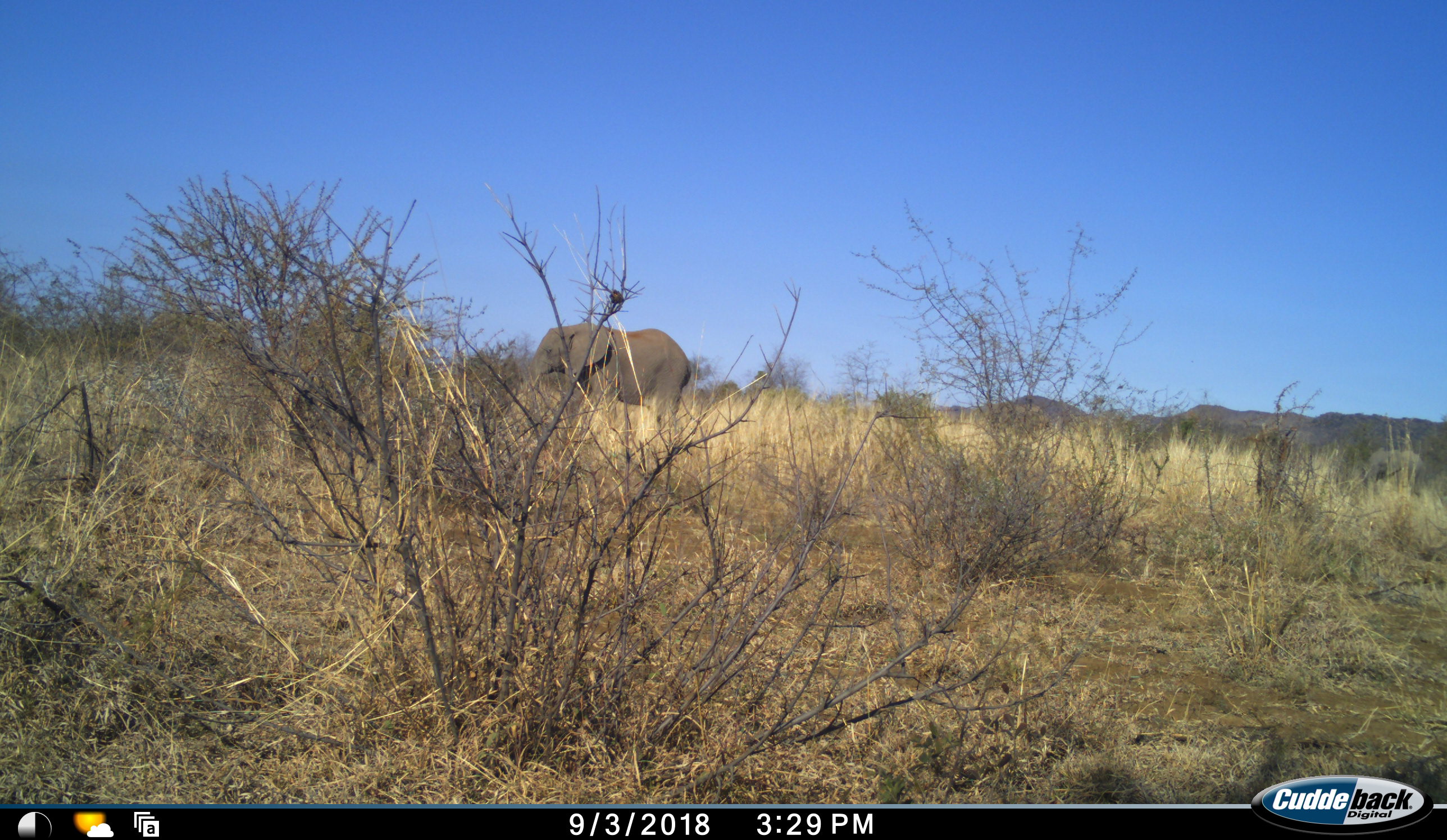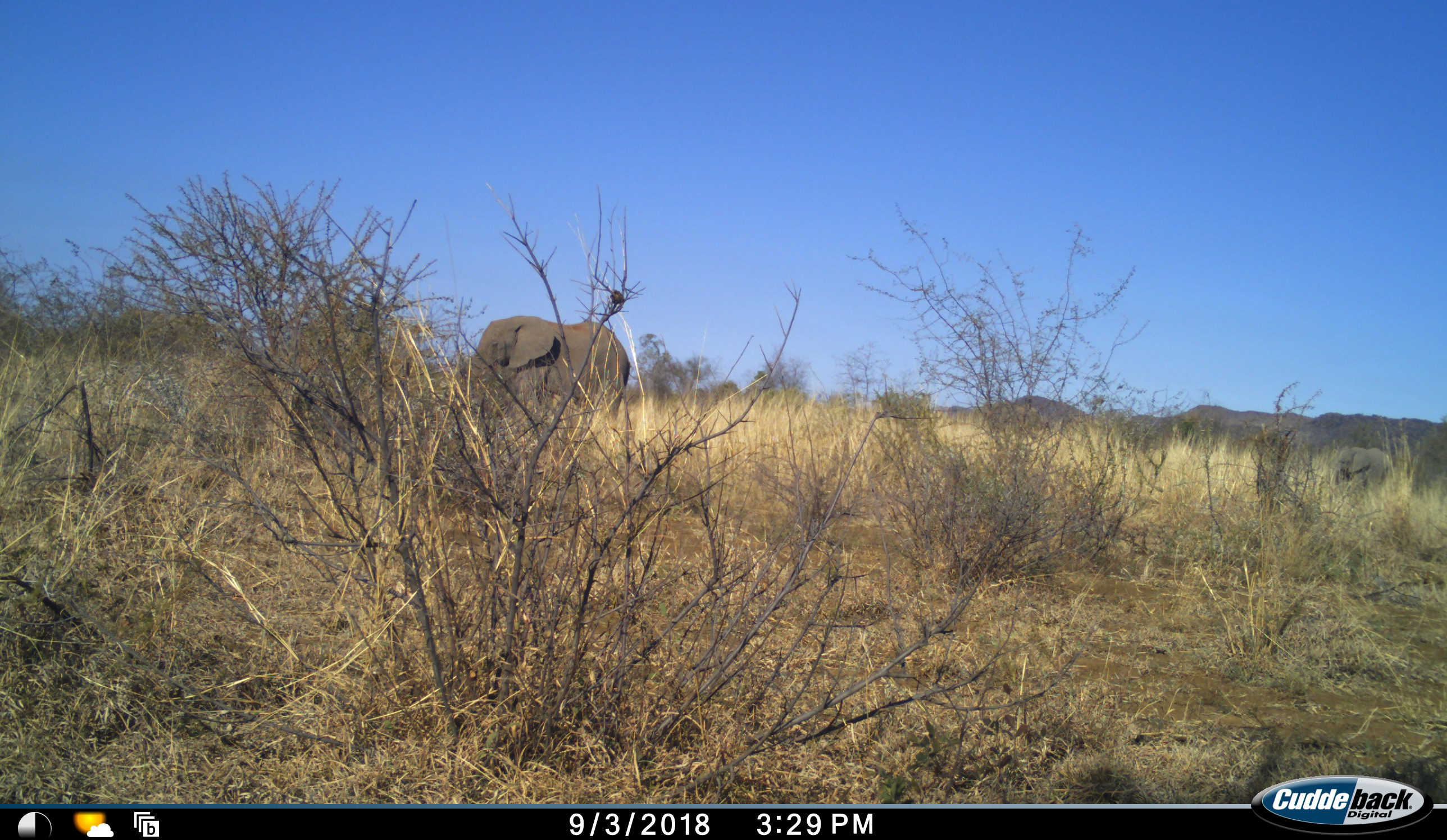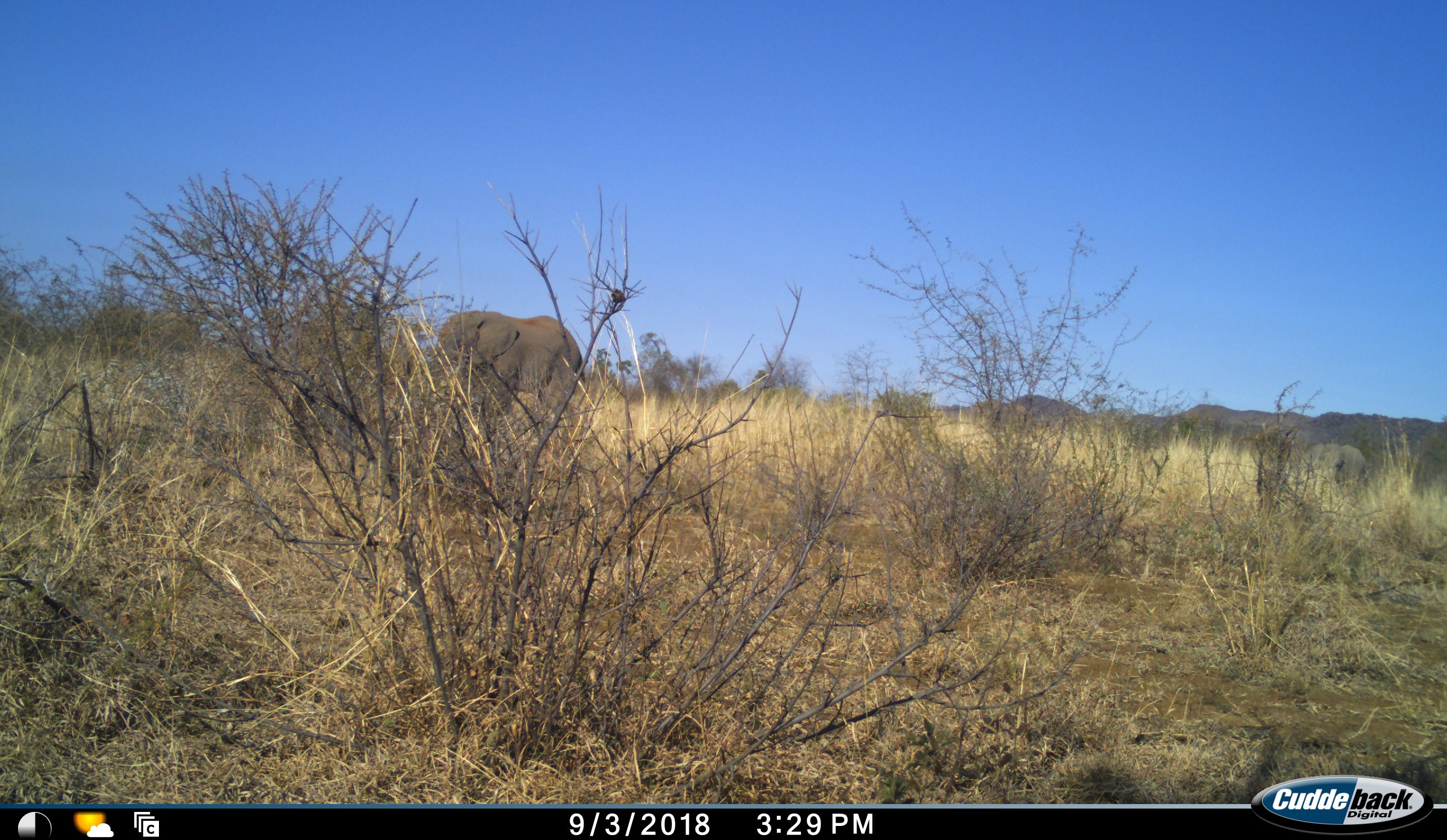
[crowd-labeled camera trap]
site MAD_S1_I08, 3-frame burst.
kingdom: Animalia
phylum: Chordata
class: Mammalia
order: Proboscidea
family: Elephantidae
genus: Loxodonta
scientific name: Loxodonta africana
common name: african bush elephant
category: elephant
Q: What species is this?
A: Elephant (african bush elephant) (Loxodonta africana).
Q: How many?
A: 2.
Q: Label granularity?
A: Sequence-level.